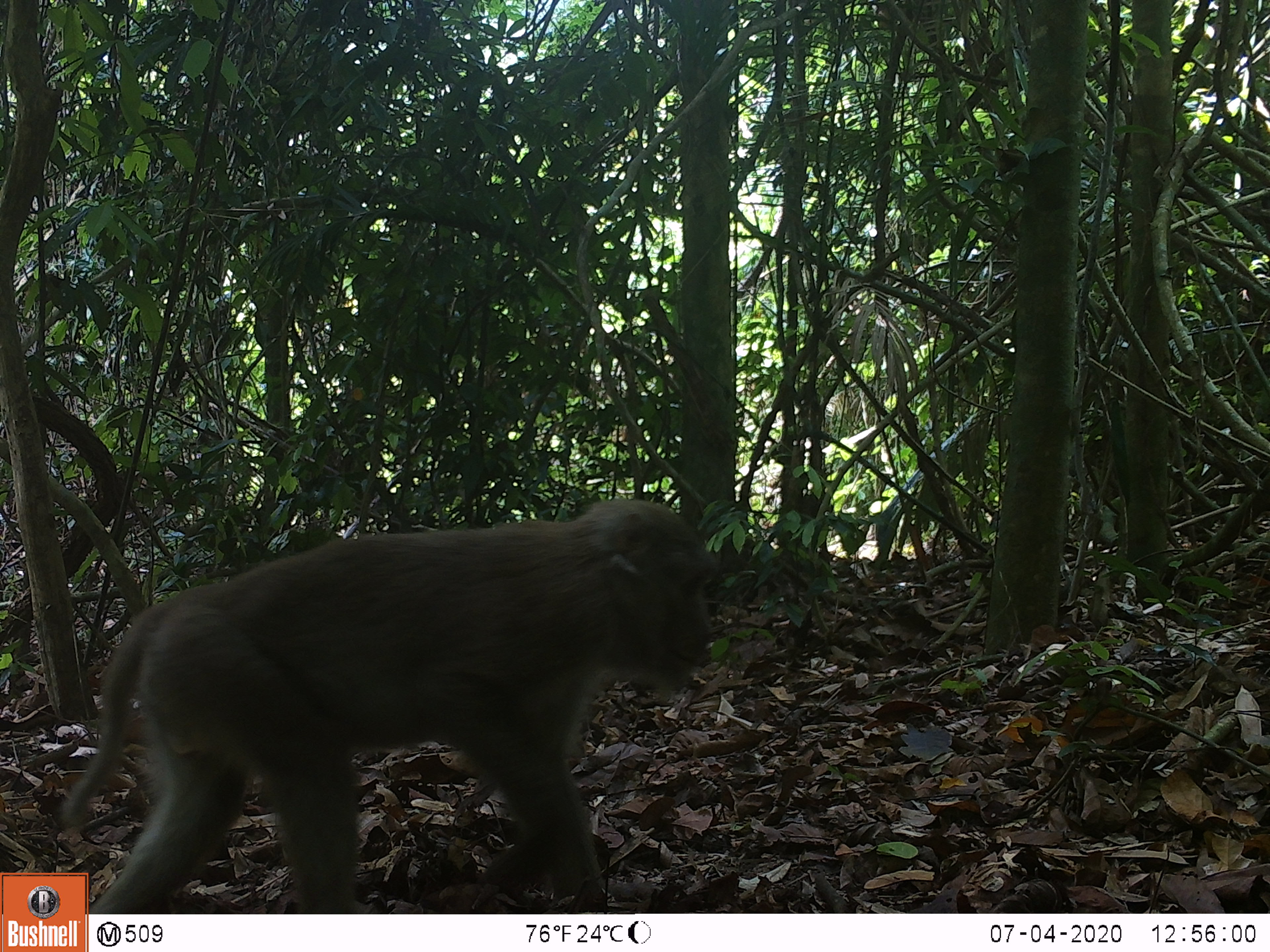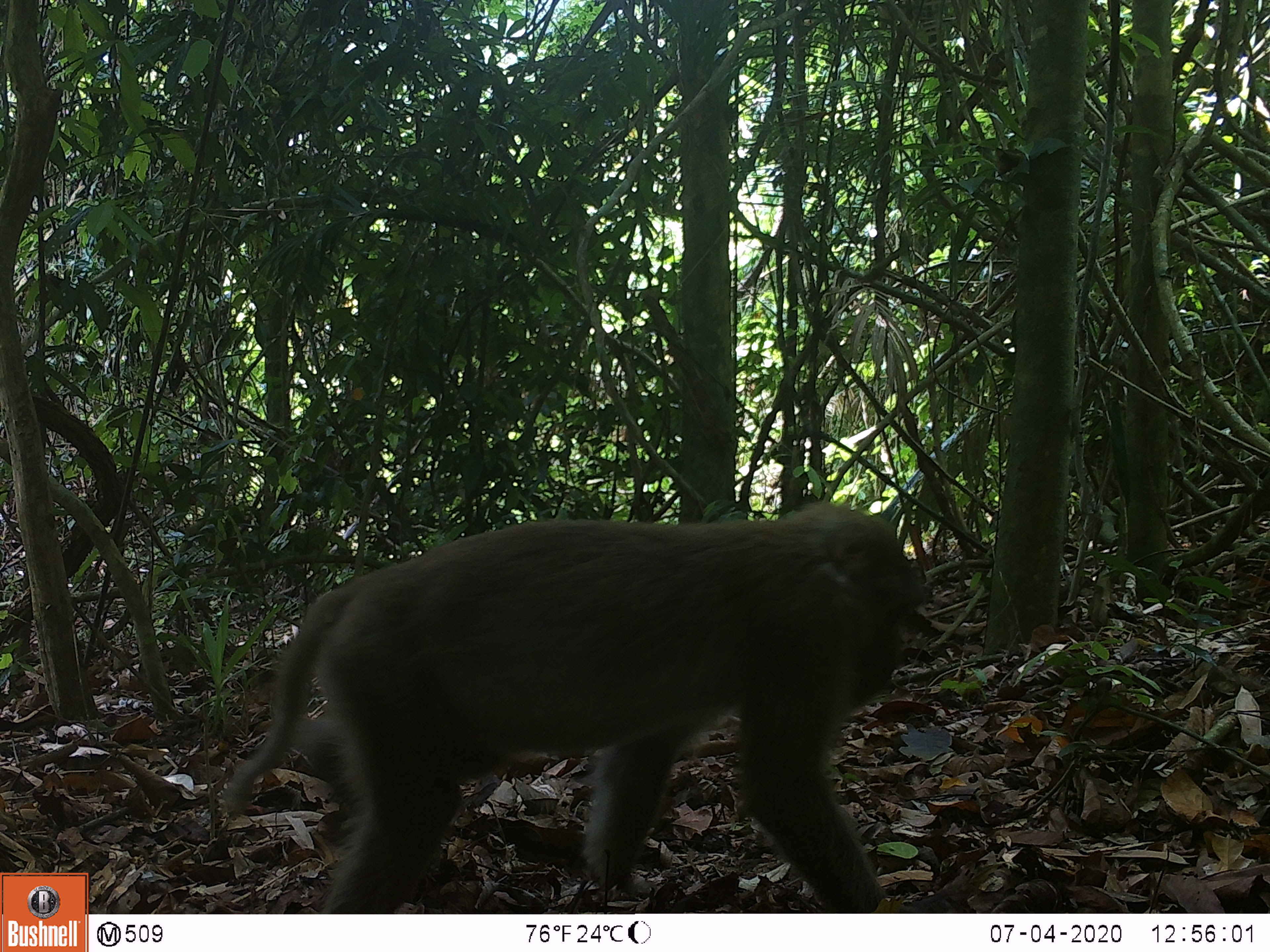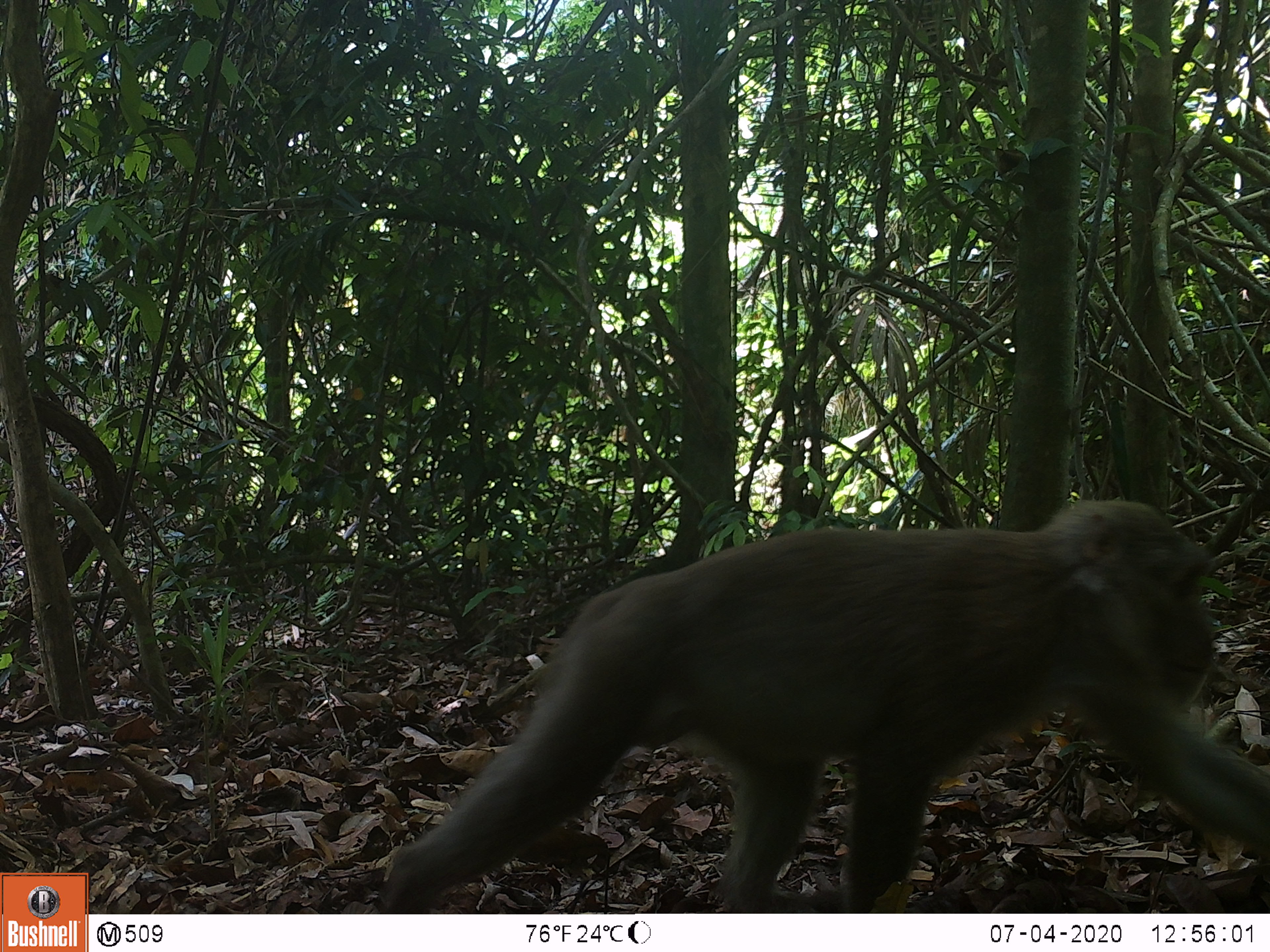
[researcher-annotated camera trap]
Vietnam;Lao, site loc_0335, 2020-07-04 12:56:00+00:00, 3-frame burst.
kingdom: Animalia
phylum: Chordata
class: Mammalia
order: Primates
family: Cercopithecidae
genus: Macaca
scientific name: Macaca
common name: macaques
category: assam or rhesus macaque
Assam or rhesus macaque (macaques) (Macaca). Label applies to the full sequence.